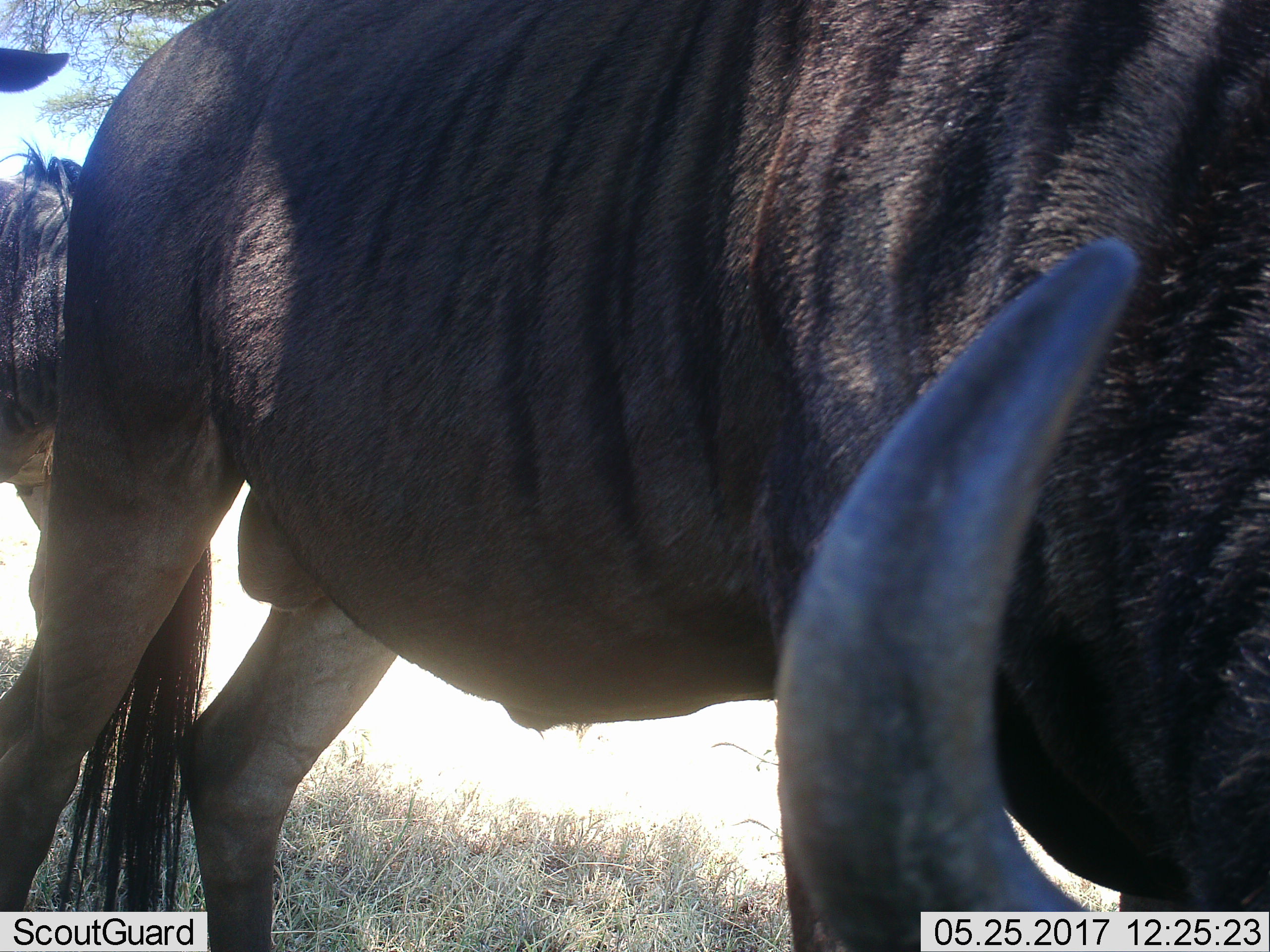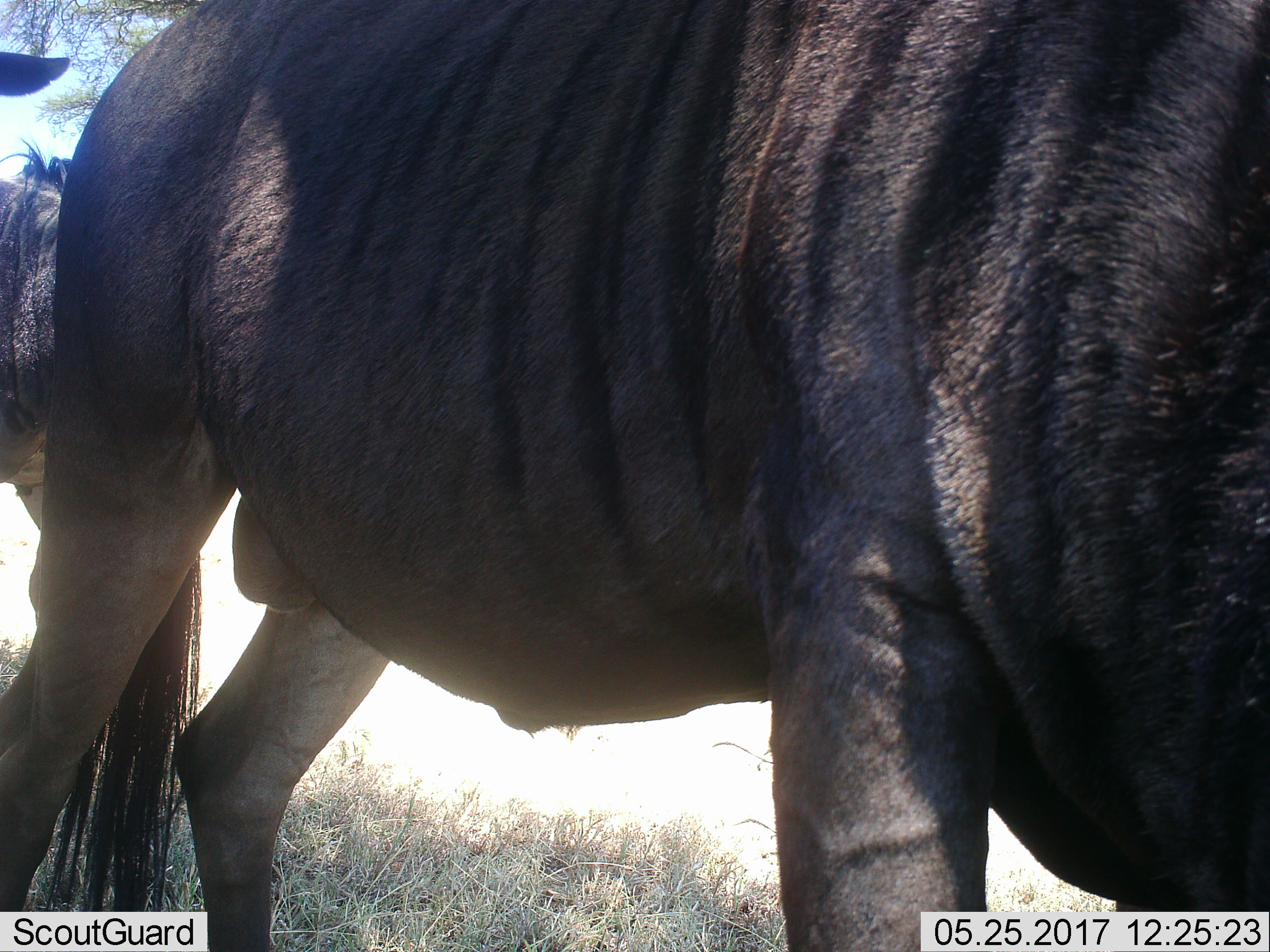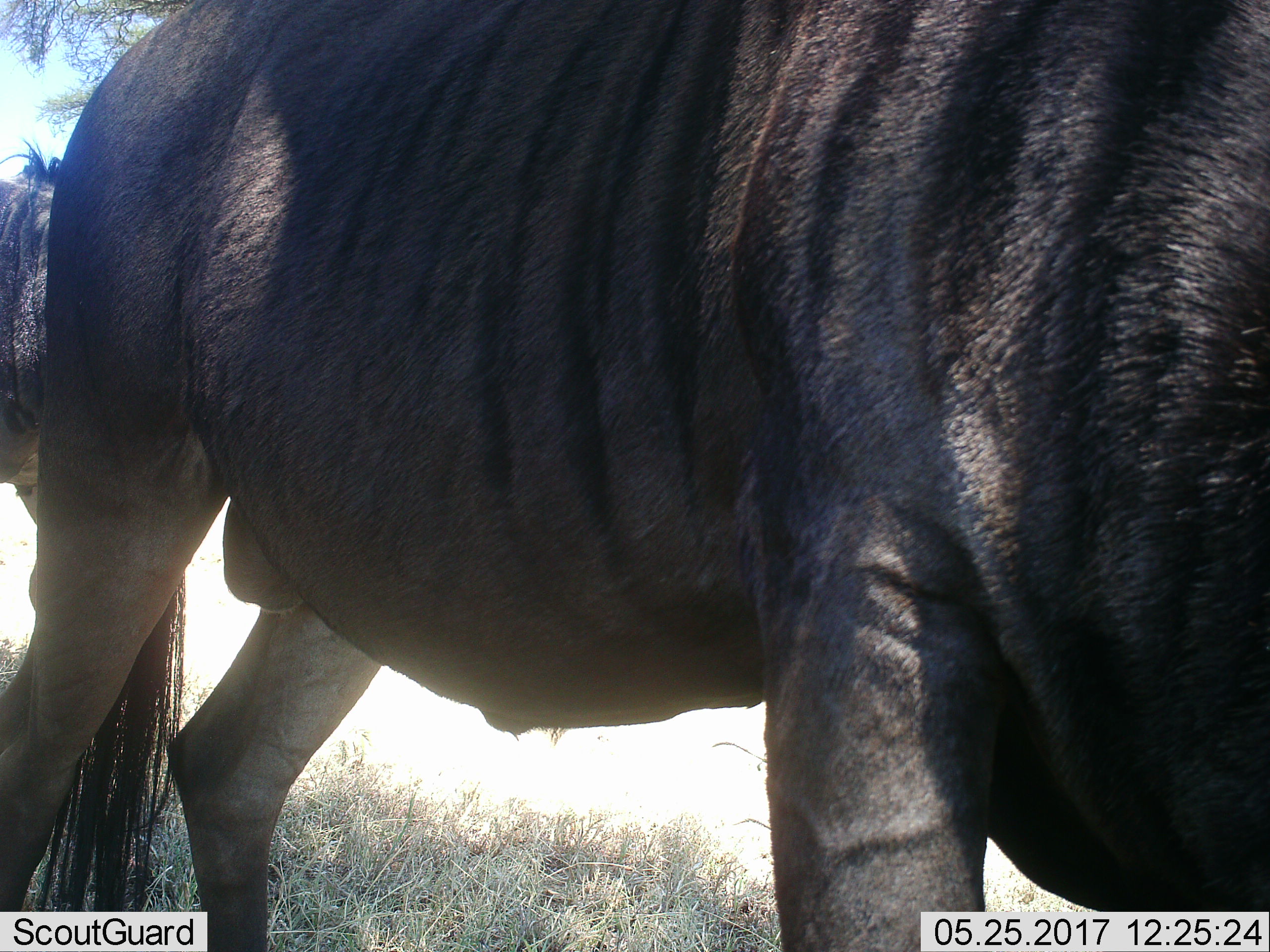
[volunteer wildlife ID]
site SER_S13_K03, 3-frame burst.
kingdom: Animalia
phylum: Chordata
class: Mammalia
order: Artiodactyla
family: Bovidae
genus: Connochaetes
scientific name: Connochaetes taurinus taurinus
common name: blue wildebeest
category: wildebeestblue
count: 2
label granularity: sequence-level